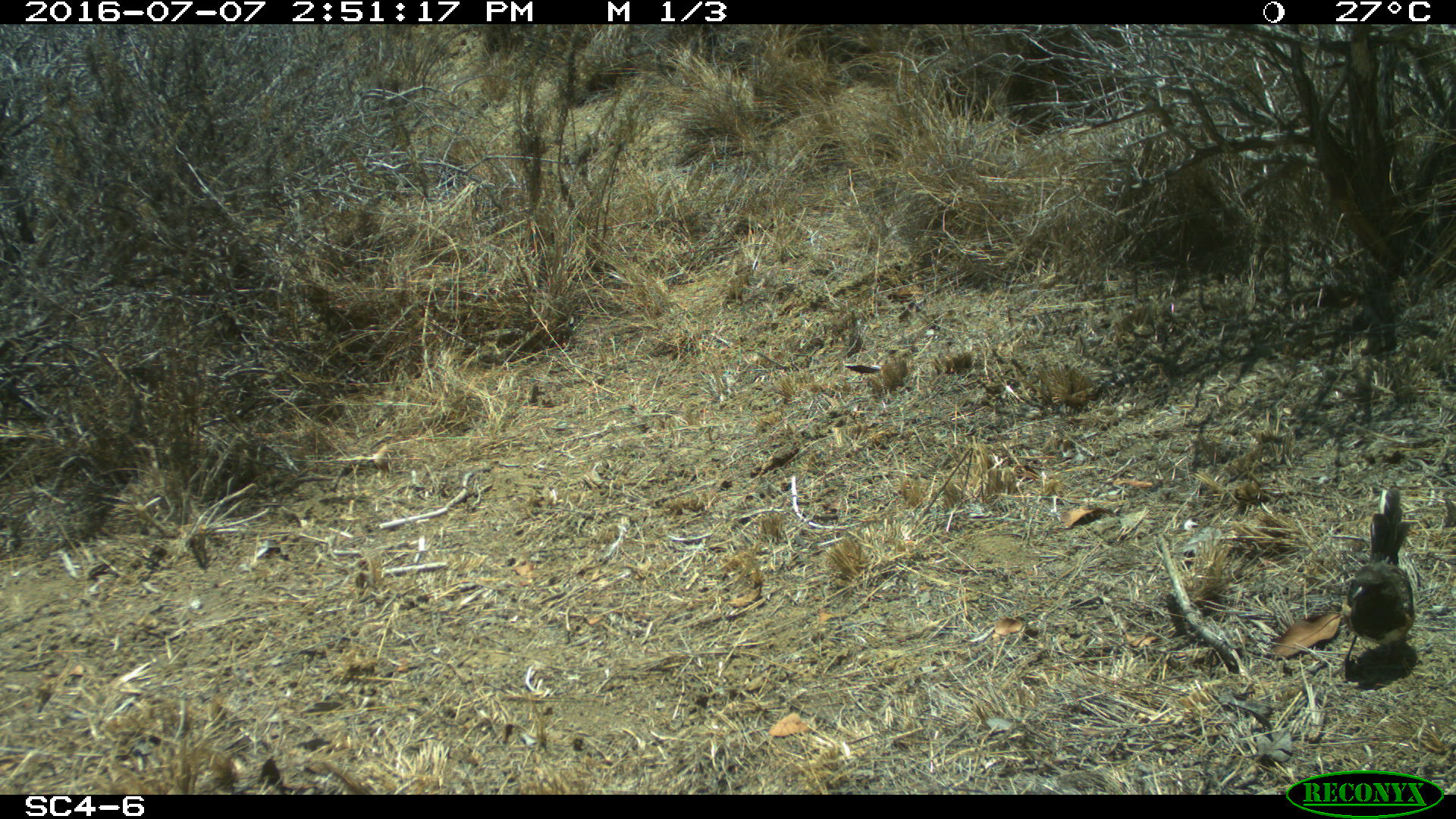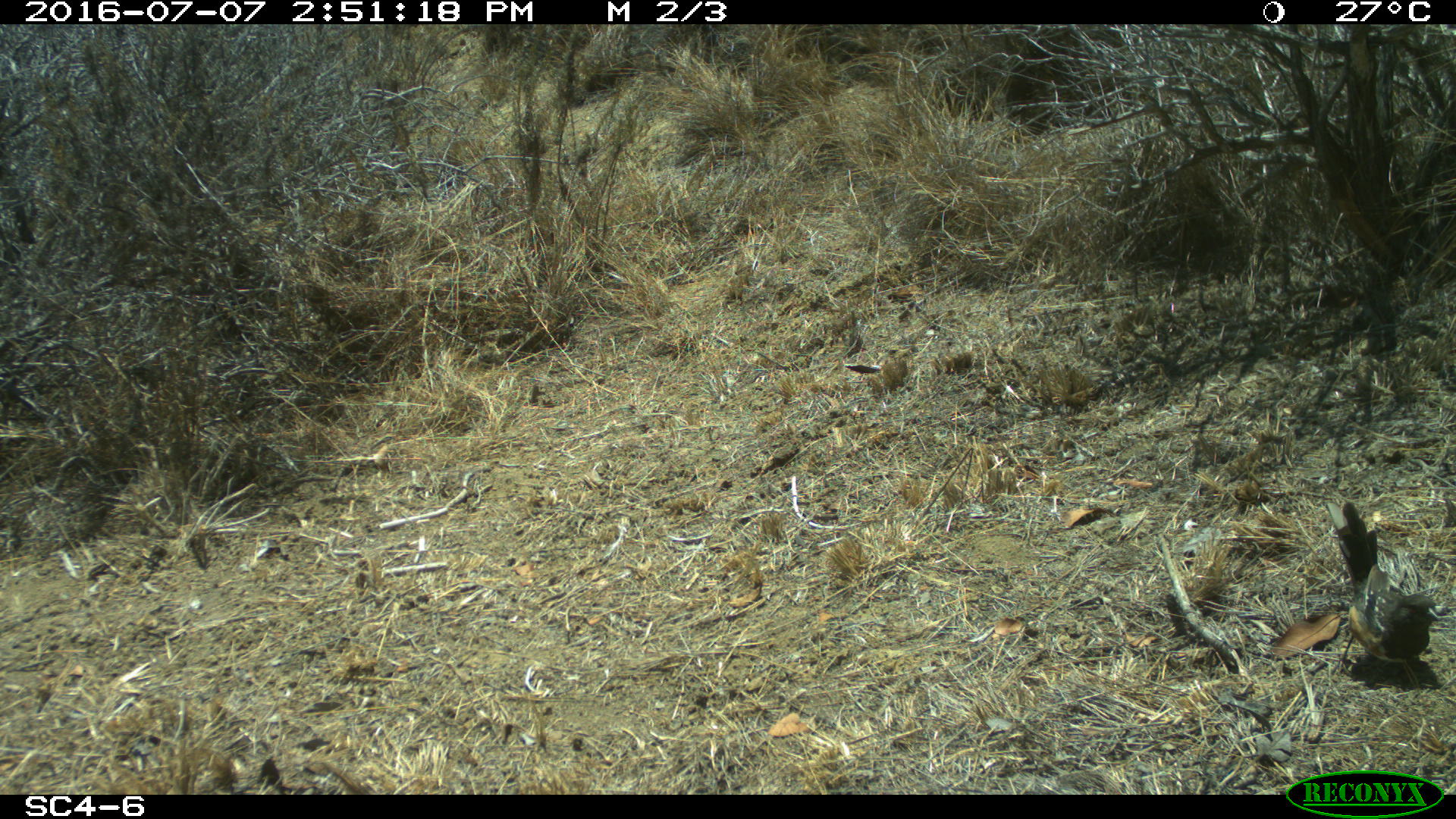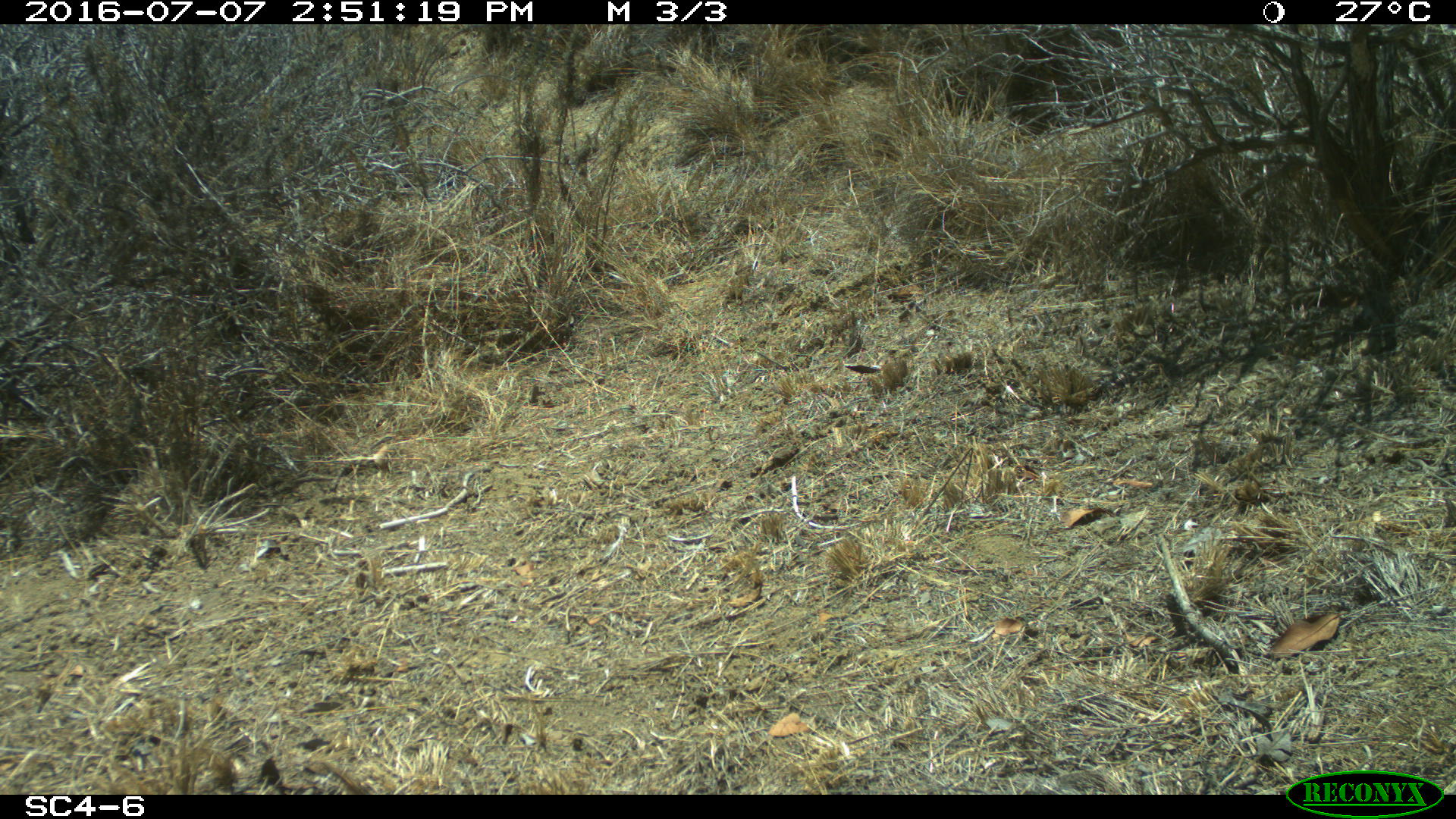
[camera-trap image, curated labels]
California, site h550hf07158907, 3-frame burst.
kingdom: Animalia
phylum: Chordata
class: Aves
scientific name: Aves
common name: bird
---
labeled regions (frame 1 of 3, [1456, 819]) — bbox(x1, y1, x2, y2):
bird: bbox(1329, 486, 1416, 683)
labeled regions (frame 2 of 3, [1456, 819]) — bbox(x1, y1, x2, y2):
bird: bbox(1323, 500, 1448, 686)